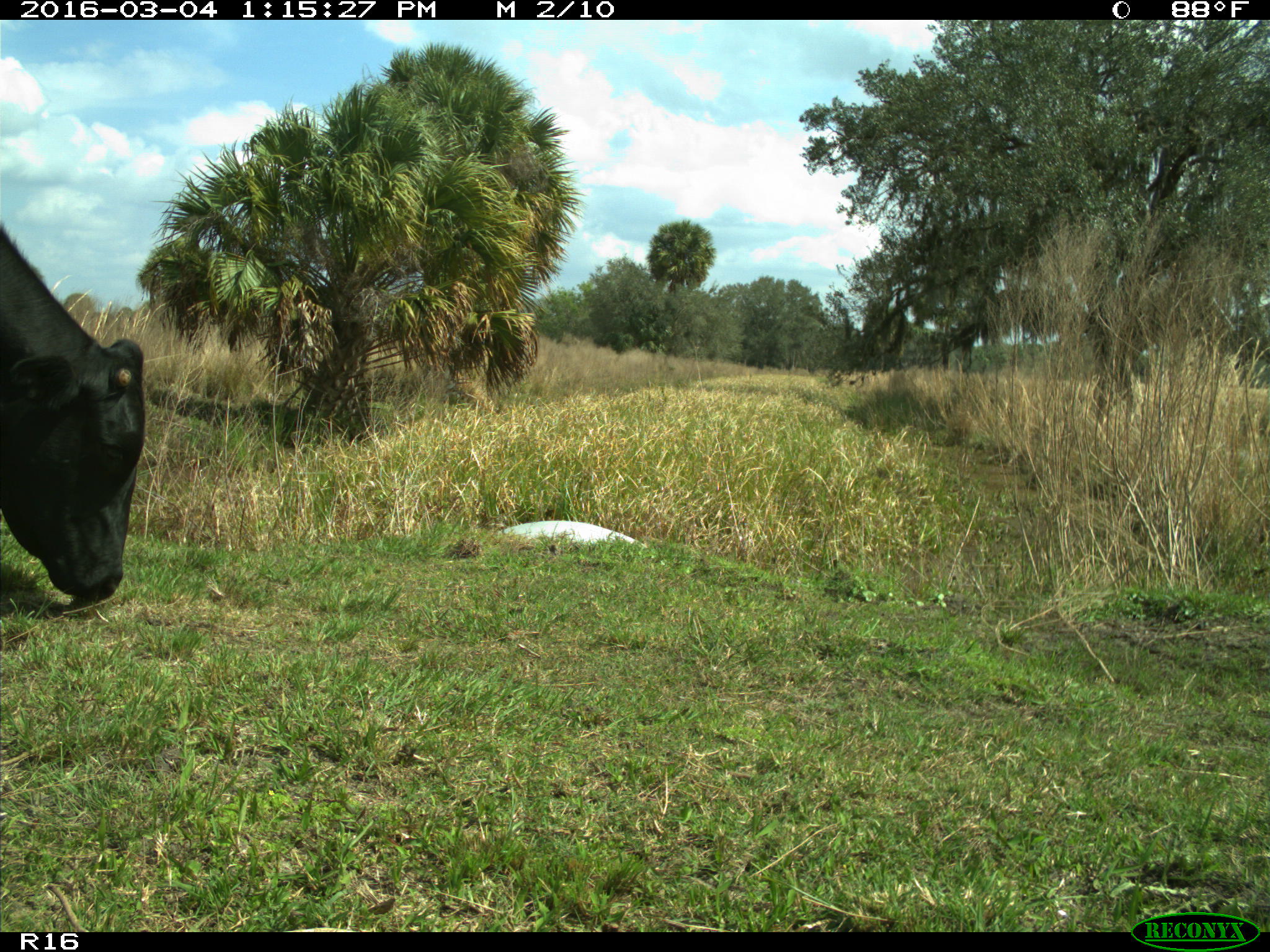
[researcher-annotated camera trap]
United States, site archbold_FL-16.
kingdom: Animalia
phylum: Chordata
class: Mammalia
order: Artiodactyla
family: Bovidae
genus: Bos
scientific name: Bos taurus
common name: domestic cow